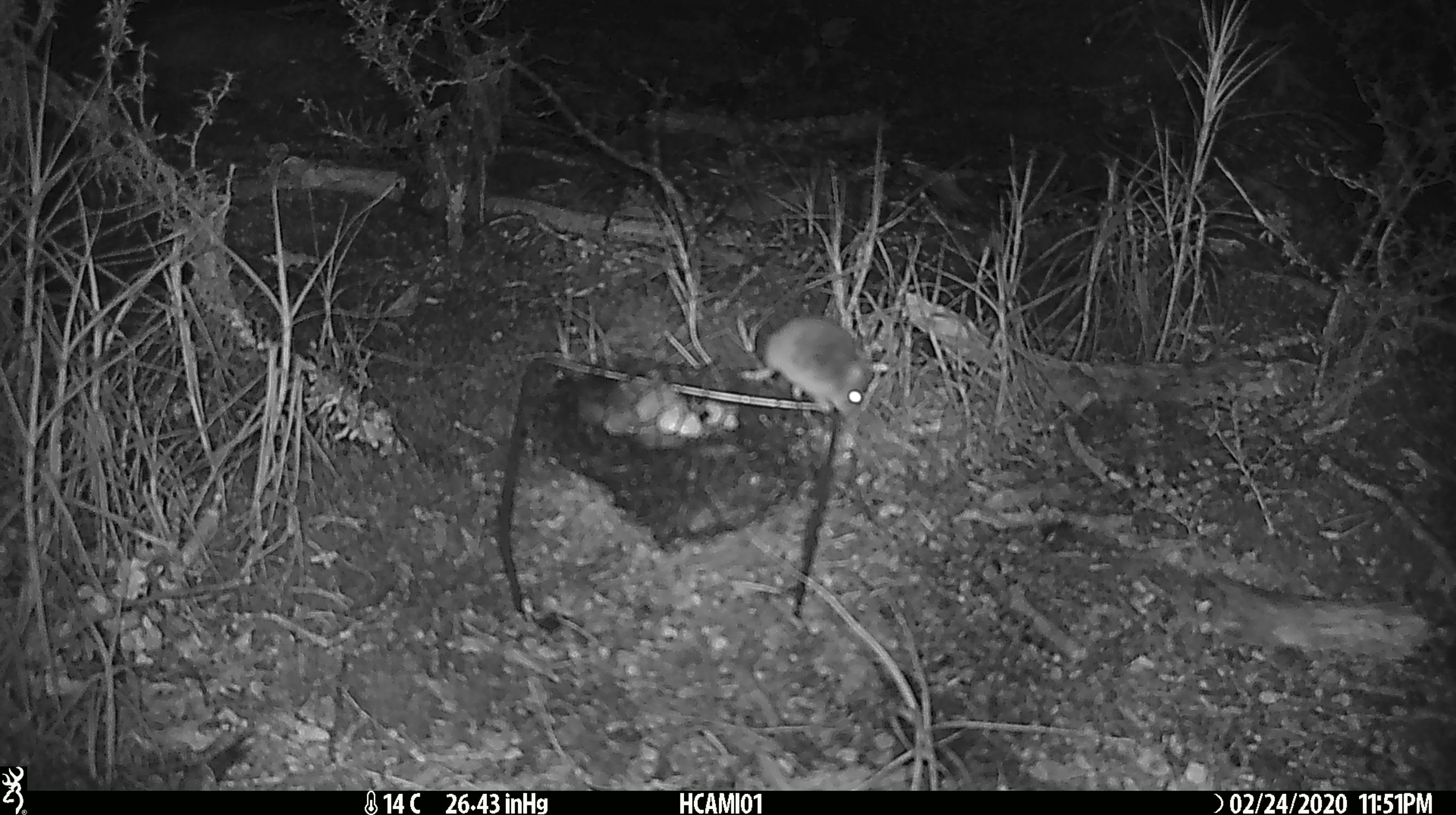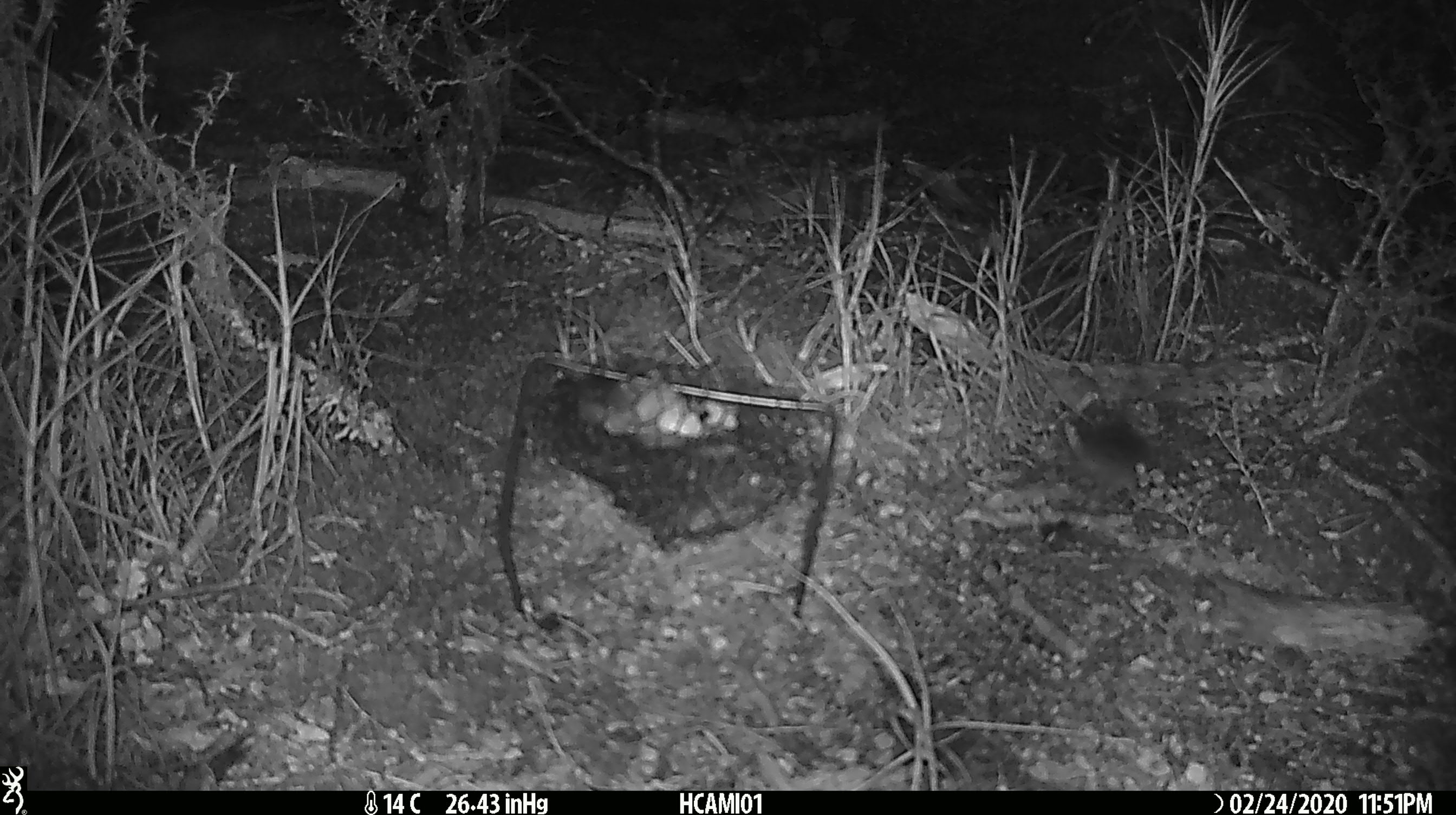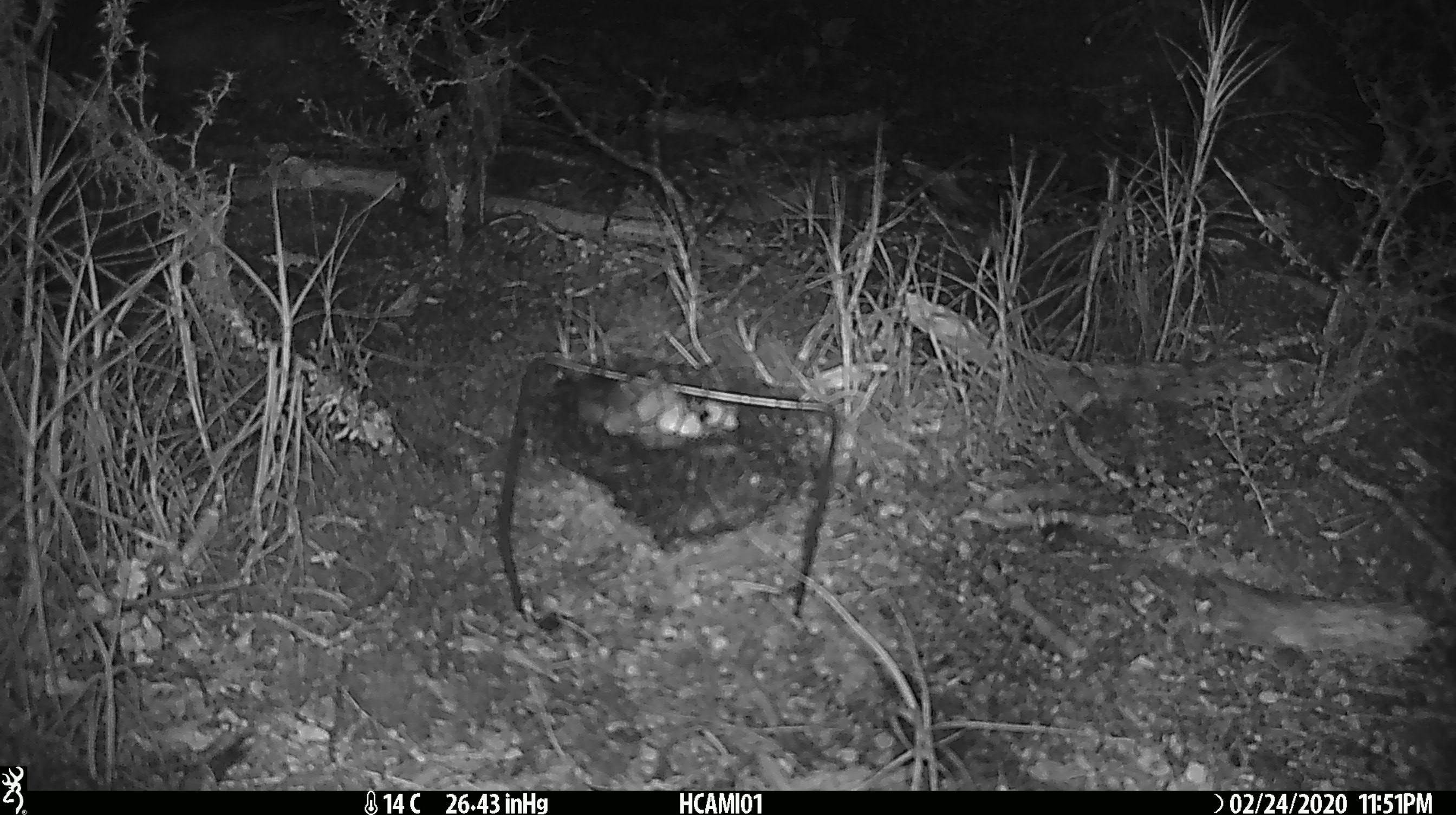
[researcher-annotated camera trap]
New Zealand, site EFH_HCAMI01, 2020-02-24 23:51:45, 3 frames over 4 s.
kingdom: Animalia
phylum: Chordata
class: Mammalia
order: Rodentia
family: Muridae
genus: Mus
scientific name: Mus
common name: mouse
Mouse (Mus).